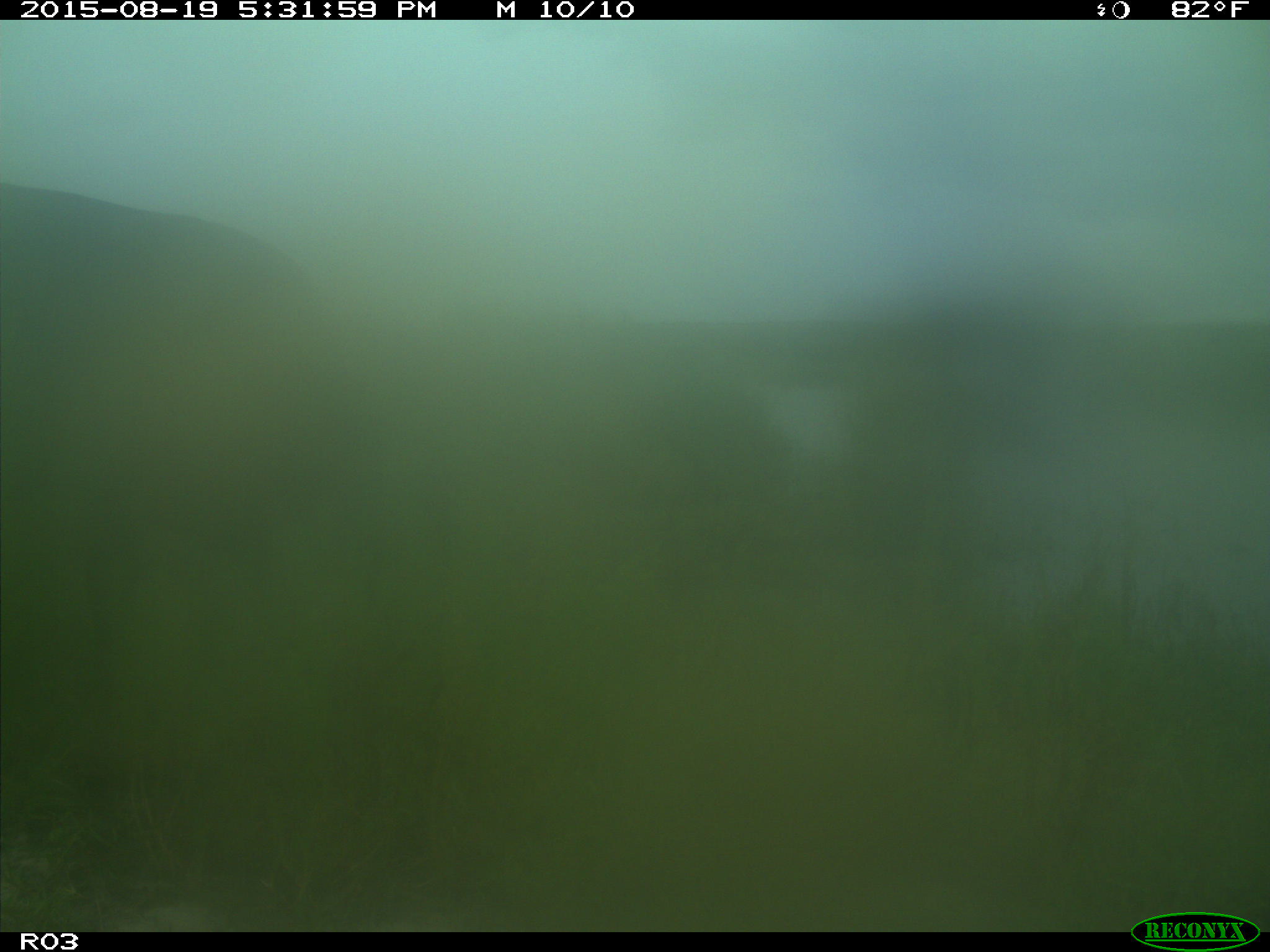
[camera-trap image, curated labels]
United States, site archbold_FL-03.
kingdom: Animalia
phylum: Chordata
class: Mammalia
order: Artiodactyla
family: Bovidae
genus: Bos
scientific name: Bos taurus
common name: domestic cow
Bos taurus (domestic cow).